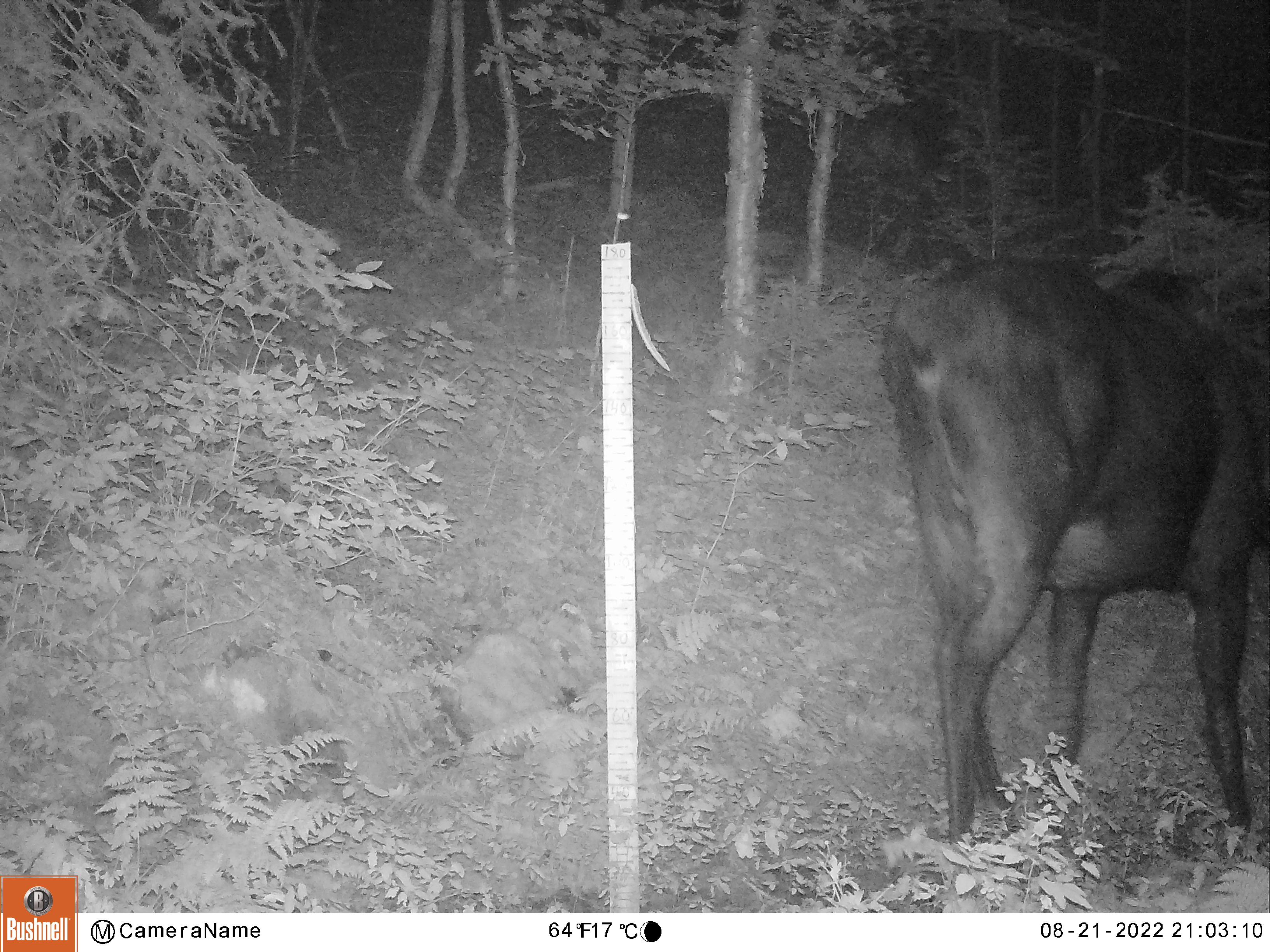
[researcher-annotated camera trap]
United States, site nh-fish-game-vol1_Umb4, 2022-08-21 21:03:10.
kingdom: Animalia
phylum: Chordata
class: Mammalia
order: Artiodactyla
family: Cervidae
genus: Alces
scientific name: Alces alces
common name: moose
Moose (Alces alces).